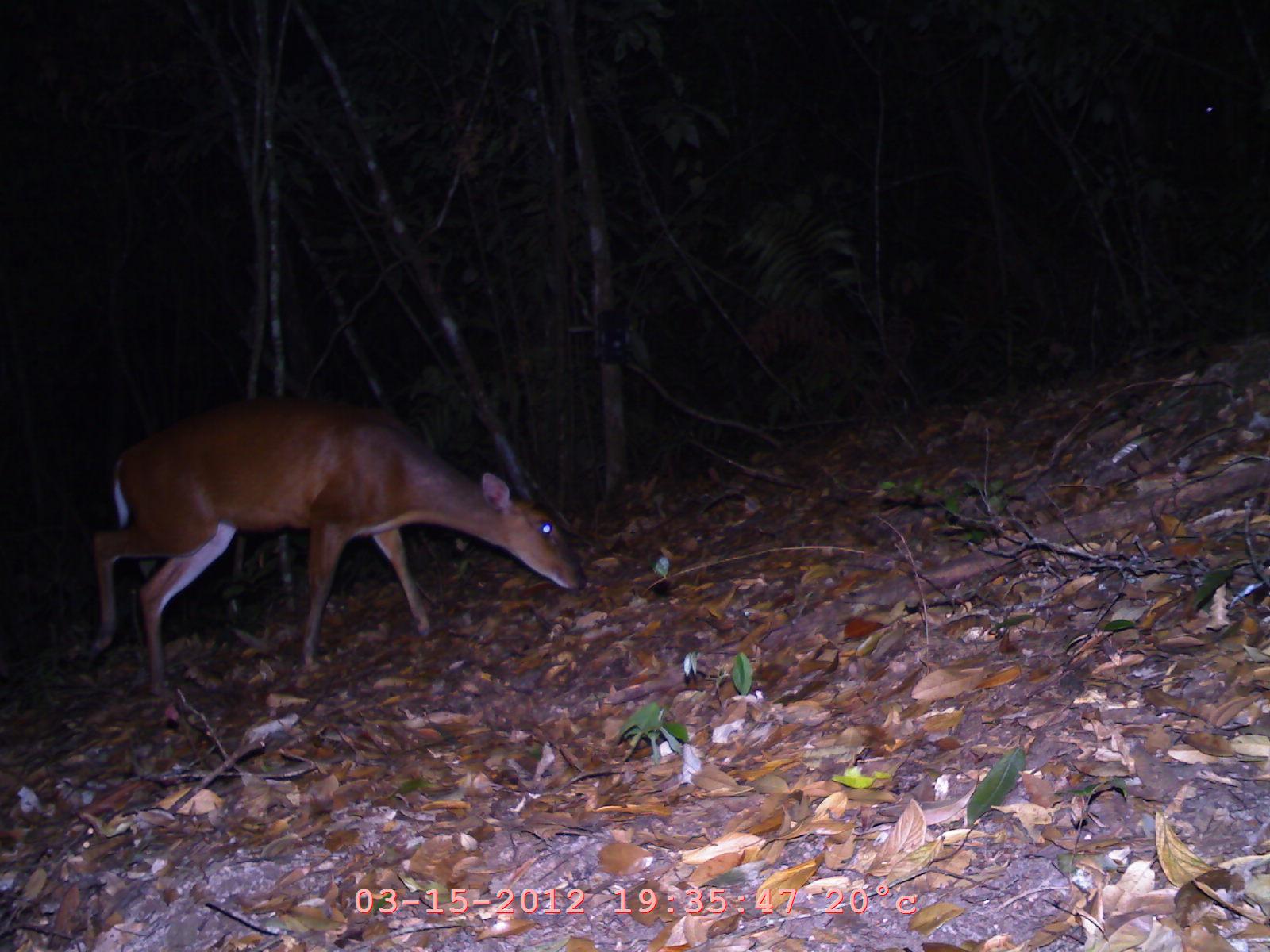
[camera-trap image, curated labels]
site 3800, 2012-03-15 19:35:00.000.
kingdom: Animalia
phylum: Chordata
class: Mammalia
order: Artiodactyla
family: Cervidae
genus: Muntiacus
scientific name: Muntiacus muntjak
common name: southern red muntjac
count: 1